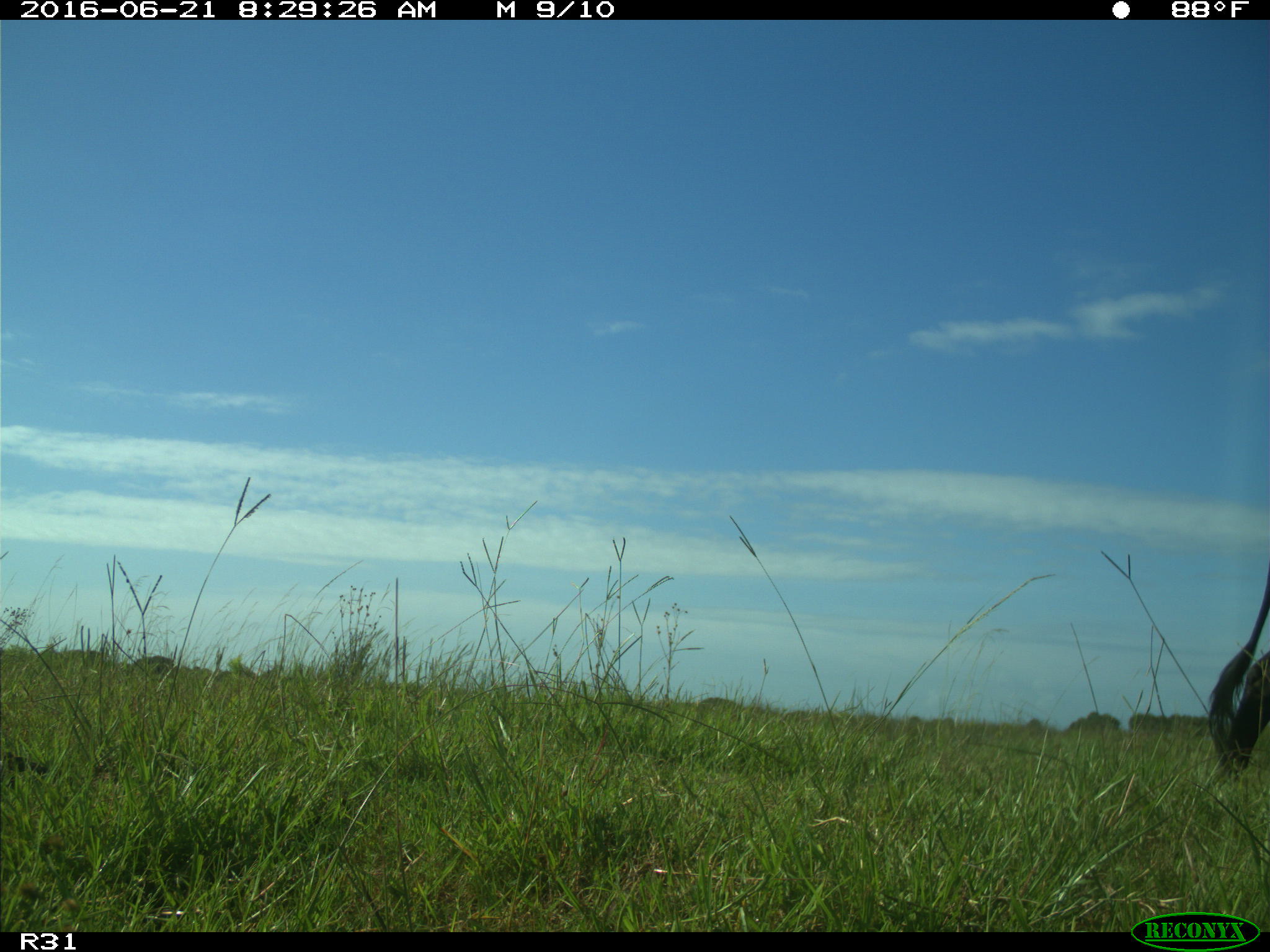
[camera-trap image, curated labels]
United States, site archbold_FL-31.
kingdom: Animalia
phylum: Chordata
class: Mammalia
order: Artiodactyla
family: Bovidae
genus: Bos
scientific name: Bos taurus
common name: domestic cow